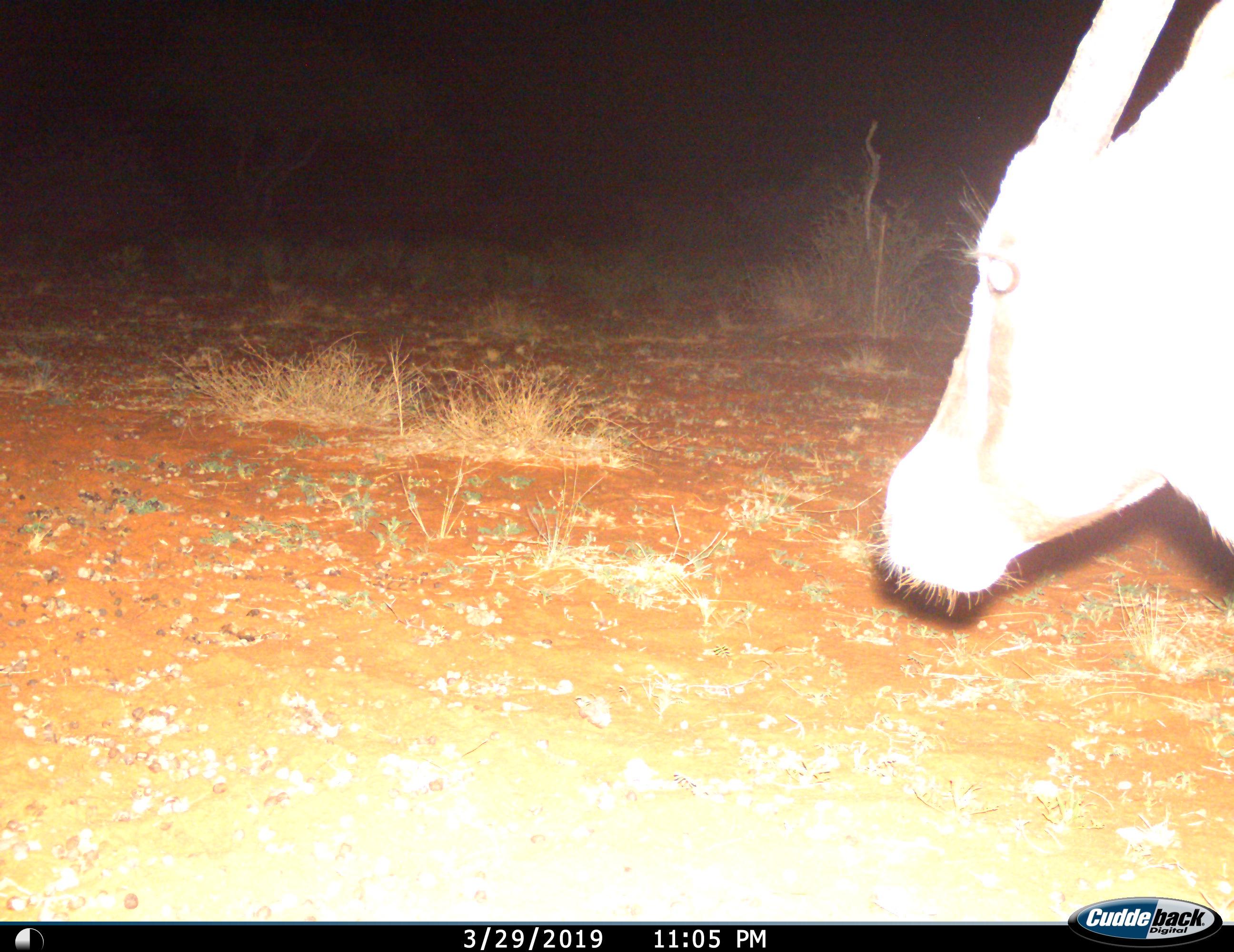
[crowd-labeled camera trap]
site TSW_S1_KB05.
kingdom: Animalia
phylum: Chordata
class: Mammalia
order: Artiodactyla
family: Bovidae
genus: Oryx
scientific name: Oryx gazella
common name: gemsbok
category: oryx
Oryx (gemsbok) (Oryx gazella), count 1. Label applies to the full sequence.